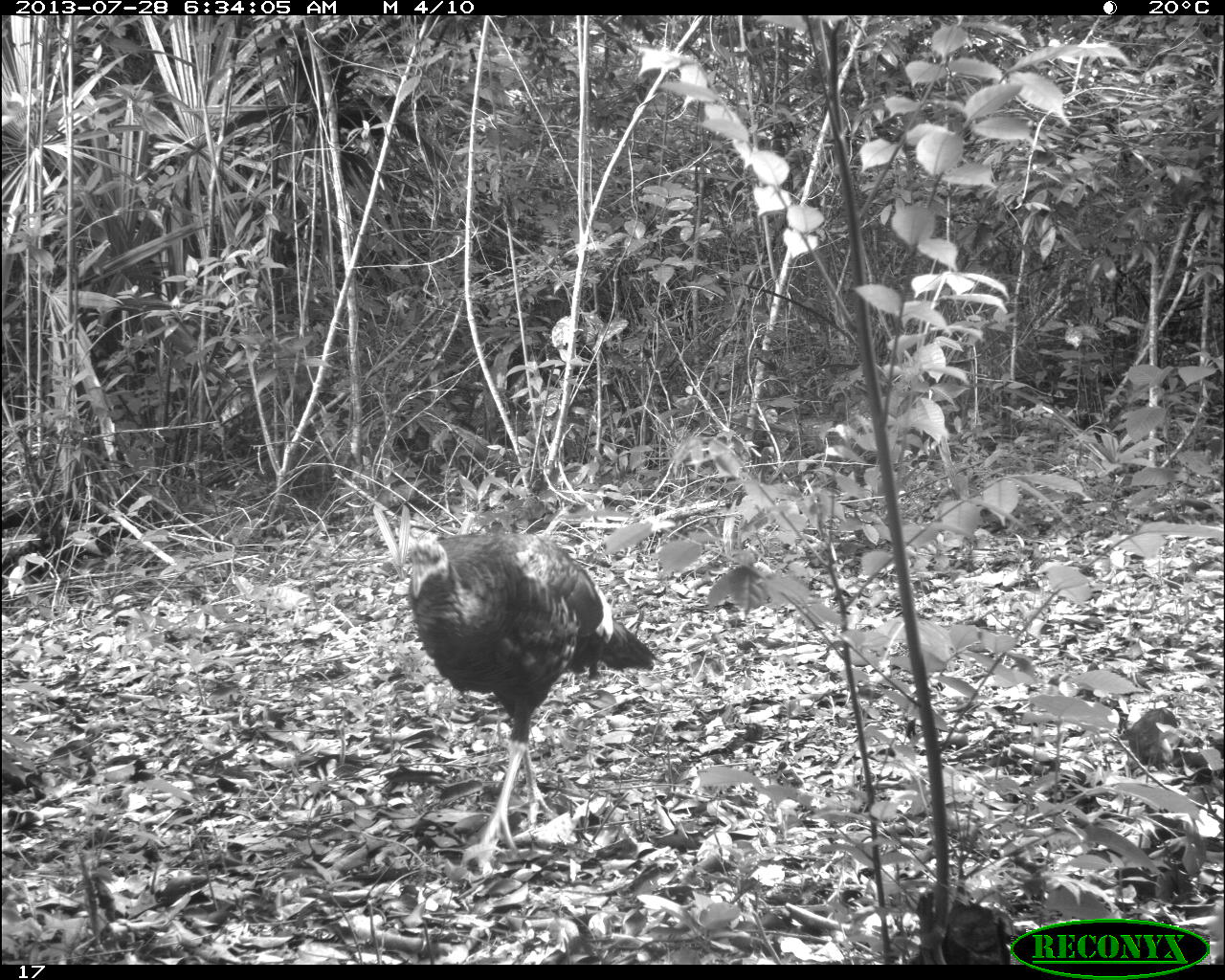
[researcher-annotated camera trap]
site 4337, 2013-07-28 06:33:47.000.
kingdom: Animalia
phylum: Chordata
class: Aves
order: Galliformes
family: Phasianidae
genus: Meleagris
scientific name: Meleagris ocellata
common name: ocellated turkey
Meleagris ocellata (ocellated turkey), count 1.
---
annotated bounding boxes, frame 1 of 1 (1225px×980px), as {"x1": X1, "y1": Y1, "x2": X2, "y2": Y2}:
meleagris ocellata: {"x1": 400, "y1": 526, "x2": 665, "y2": 848}